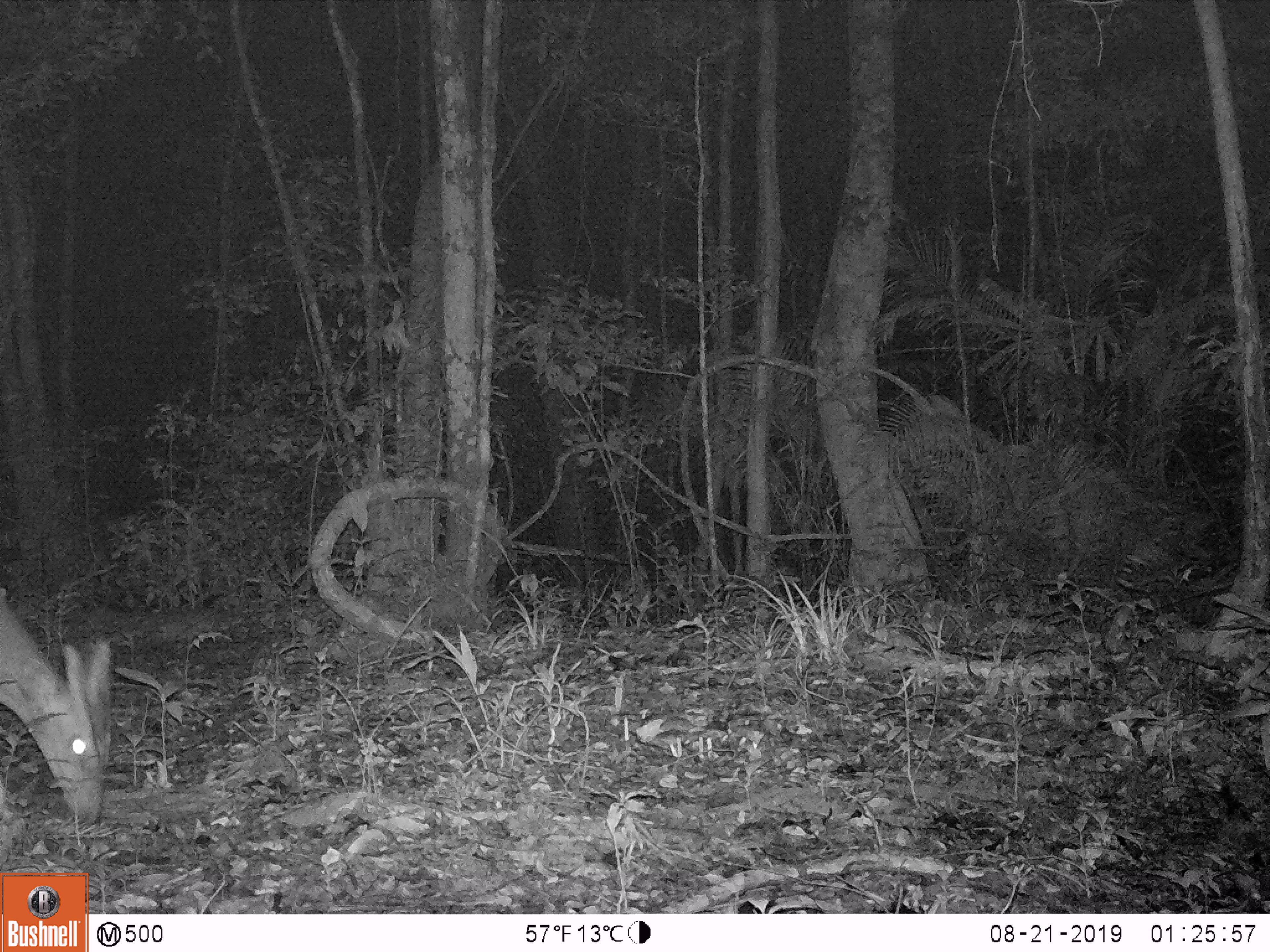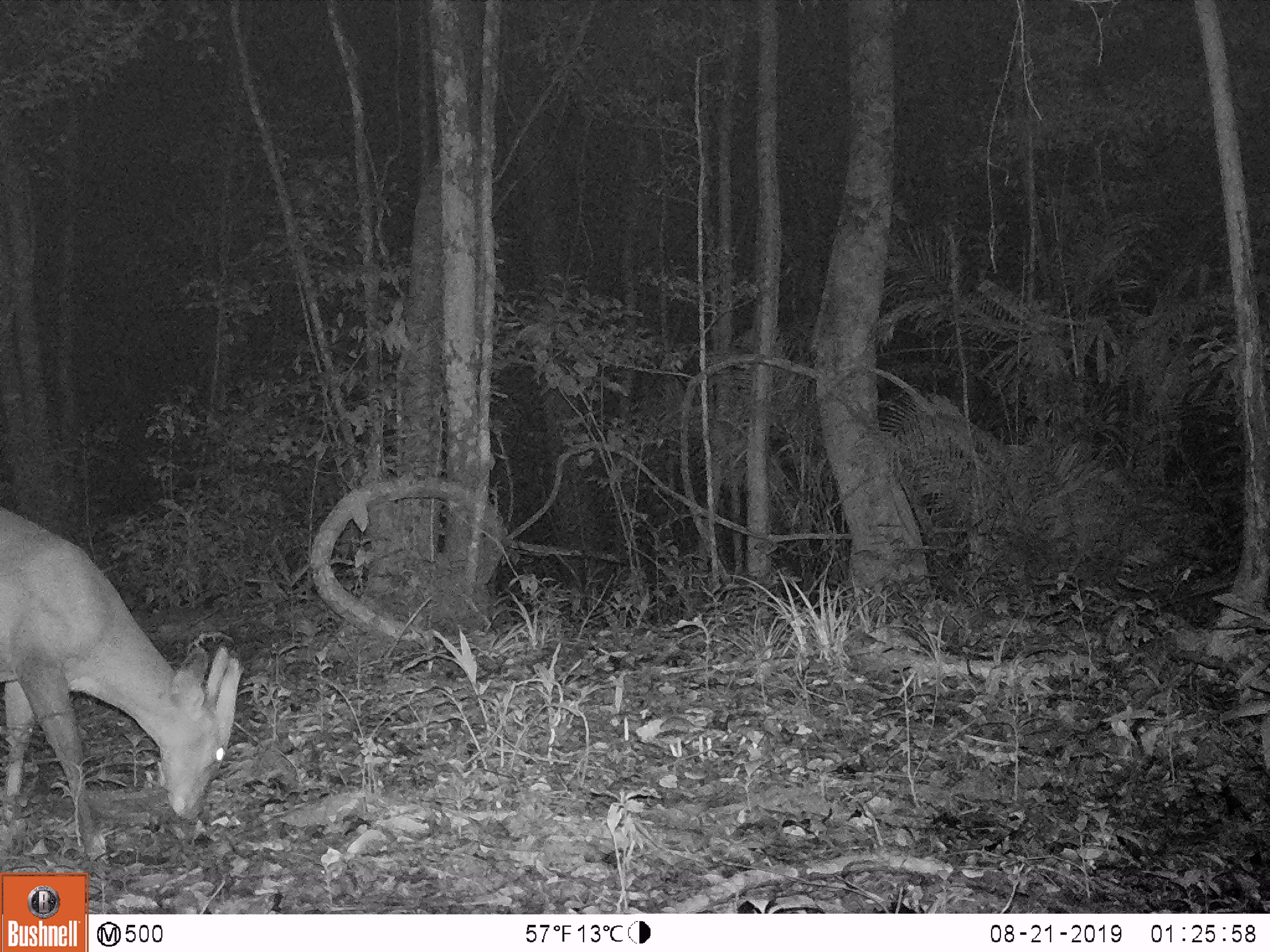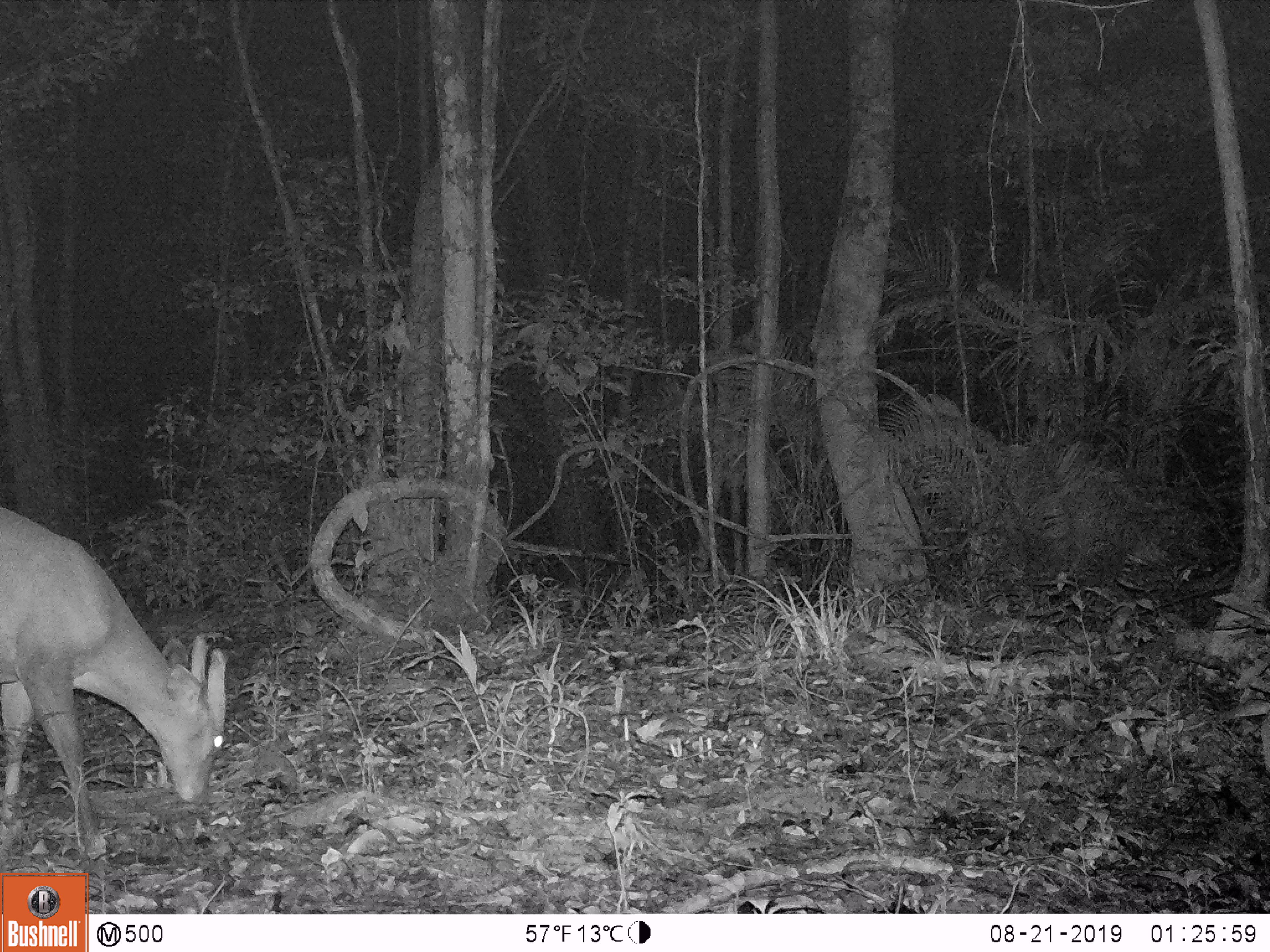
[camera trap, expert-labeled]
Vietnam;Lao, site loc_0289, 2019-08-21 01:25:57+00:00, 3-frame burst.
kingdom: Animalia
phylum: Chordata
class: Mammalia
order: Artiodactyla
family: Cervidae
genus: Muntiacus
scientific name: Muntiacus vuquangensis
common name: large-antlered muntjac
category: large antlered muntjac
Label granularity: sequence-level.